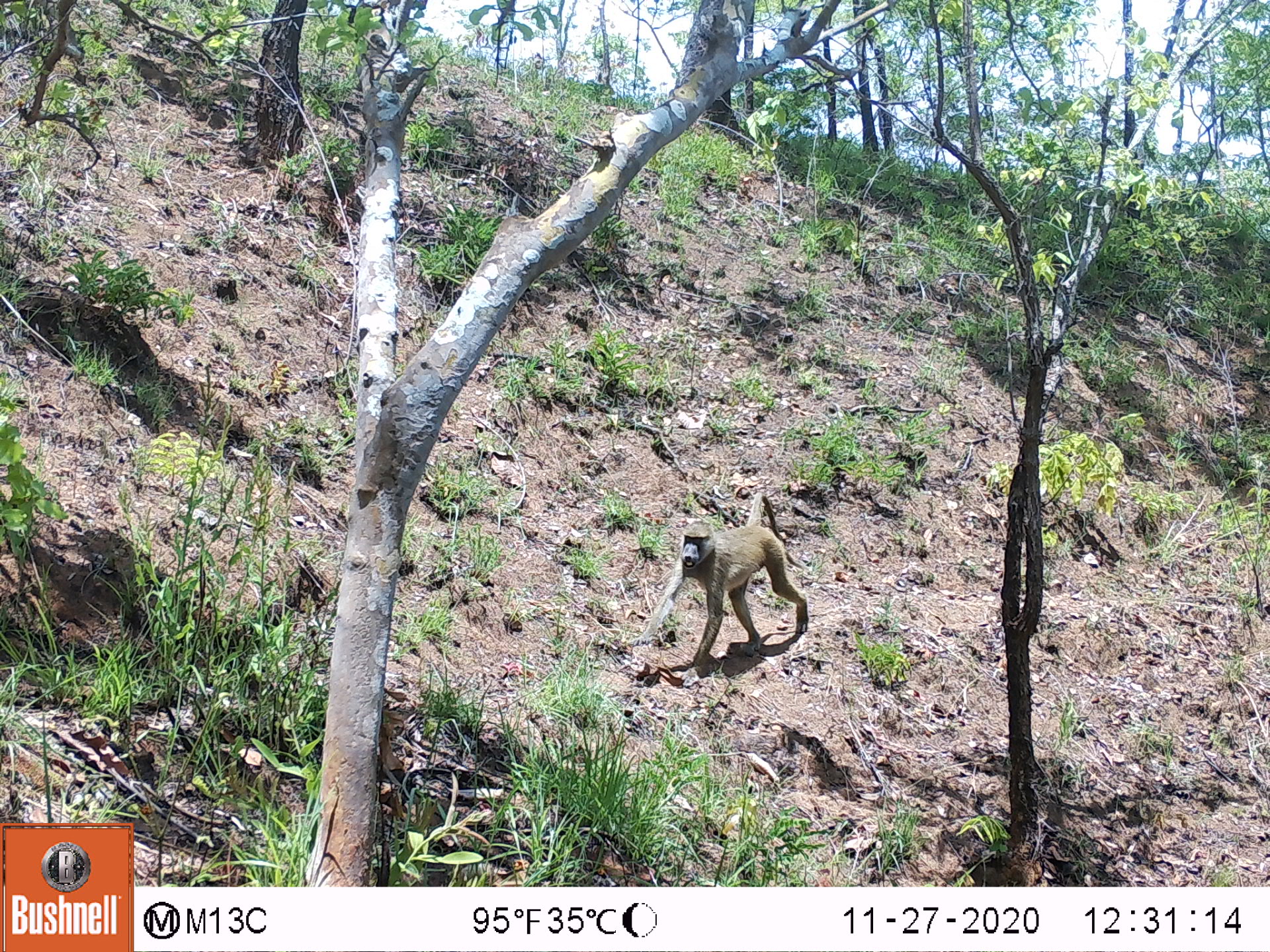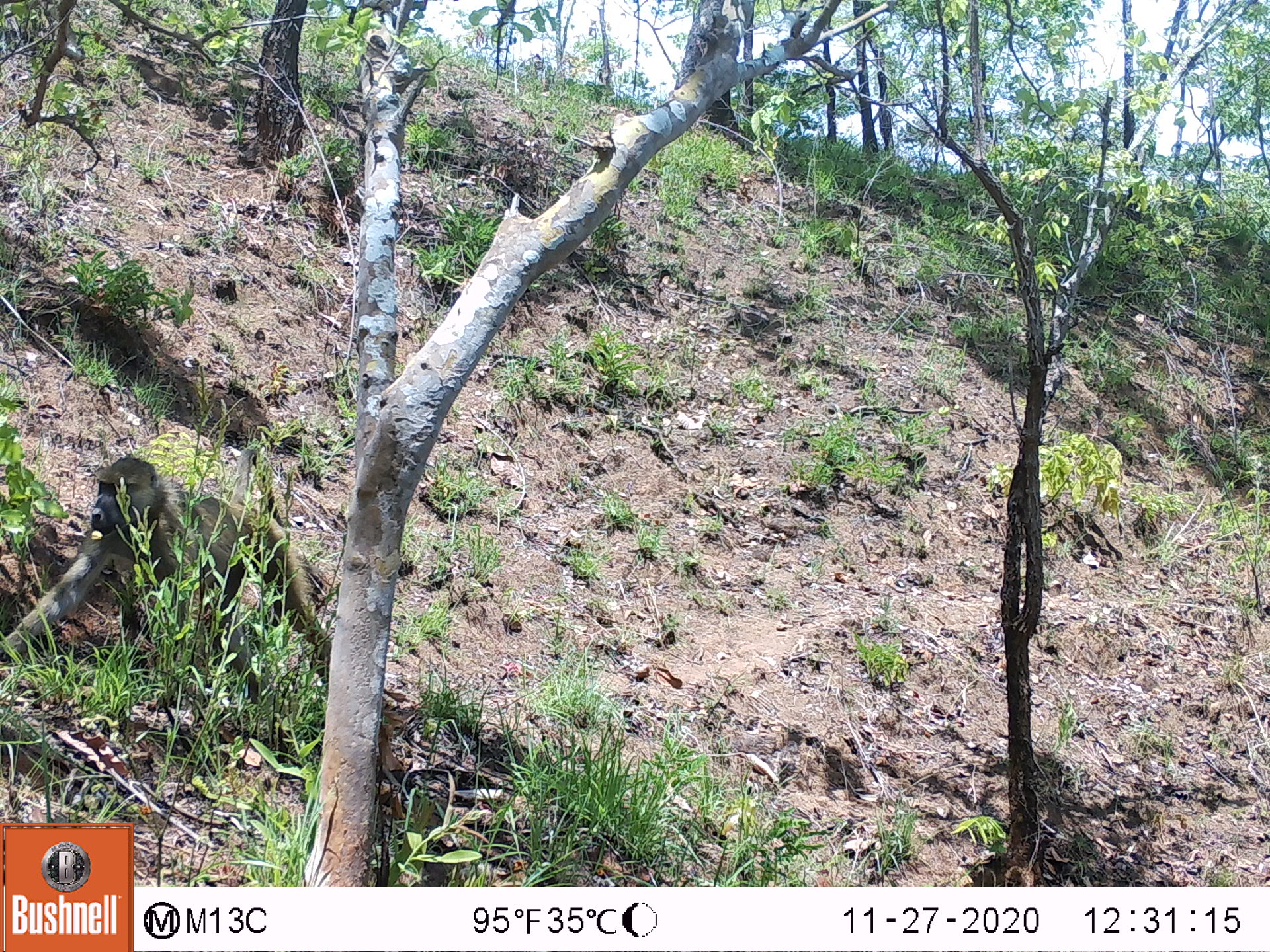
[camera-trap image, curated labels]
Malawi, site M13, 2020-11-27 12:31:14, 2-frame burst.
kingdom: Animalia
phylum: Chordata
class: Mammalia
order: Primates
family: Cercopithecidae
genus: Papio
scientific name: Papio cynocephalus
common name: yellow baboon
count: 1